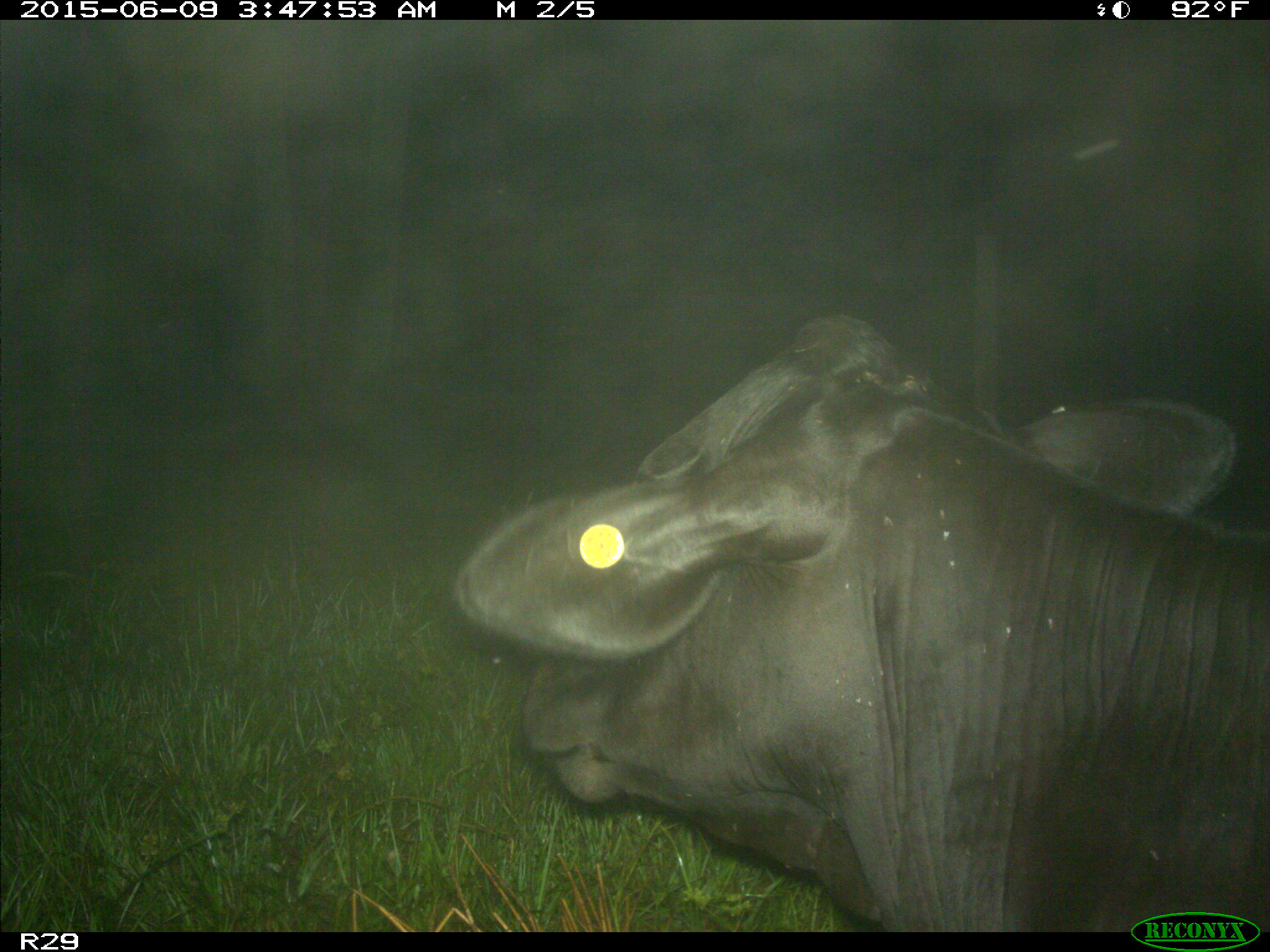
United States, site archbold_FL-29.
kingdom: Animalia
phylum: Chordata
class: Mammalia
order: Artiodactyla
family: Bovidae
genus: Bos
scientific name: Bos taurus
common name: domestic cow